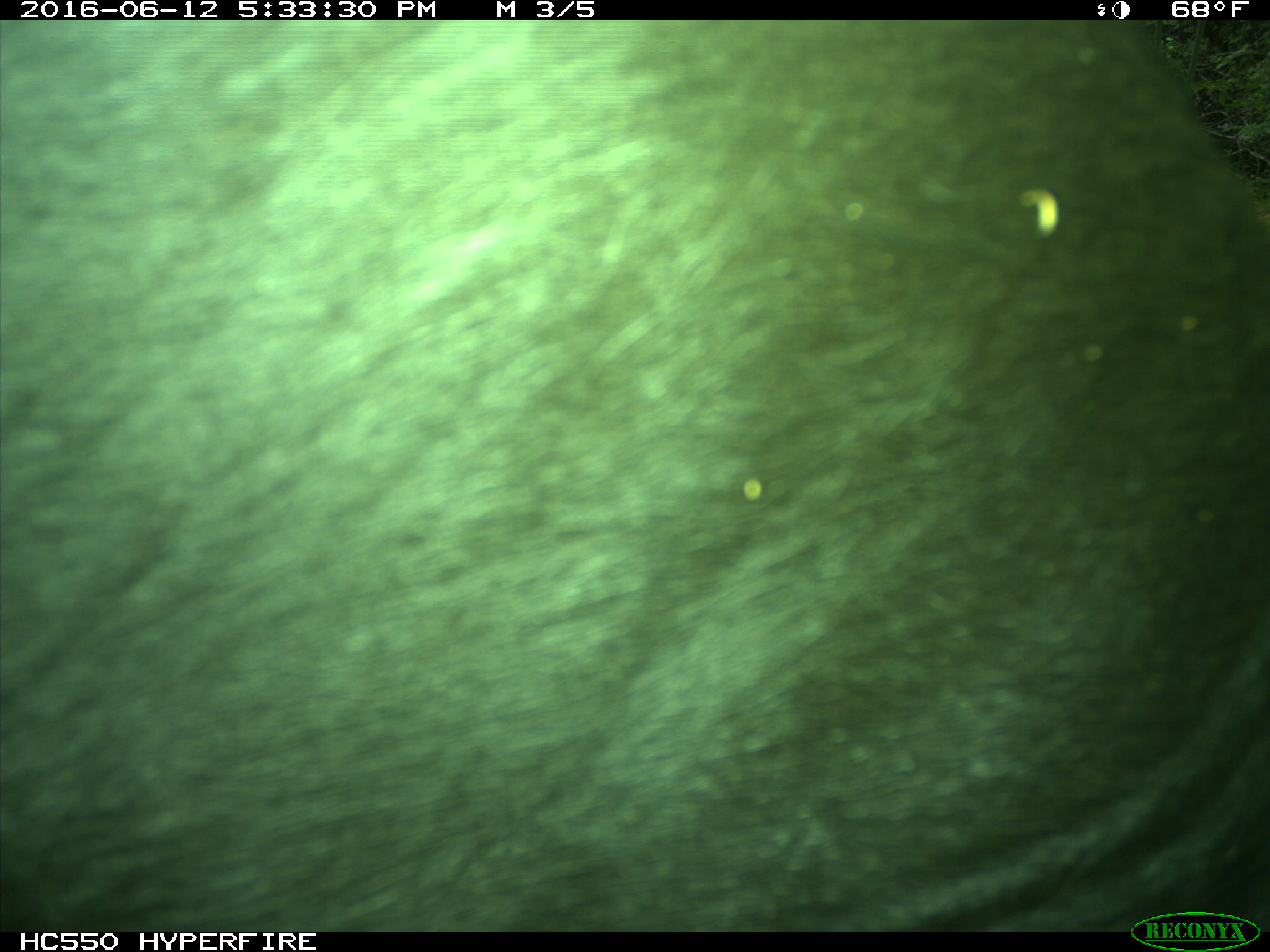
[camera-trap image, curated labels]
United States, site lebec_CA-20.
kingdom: Animalia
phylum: Chordata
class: Mammalia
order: Artiodactyla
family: Bovidae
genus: Bos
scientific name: Bos taurus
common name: domestic cow